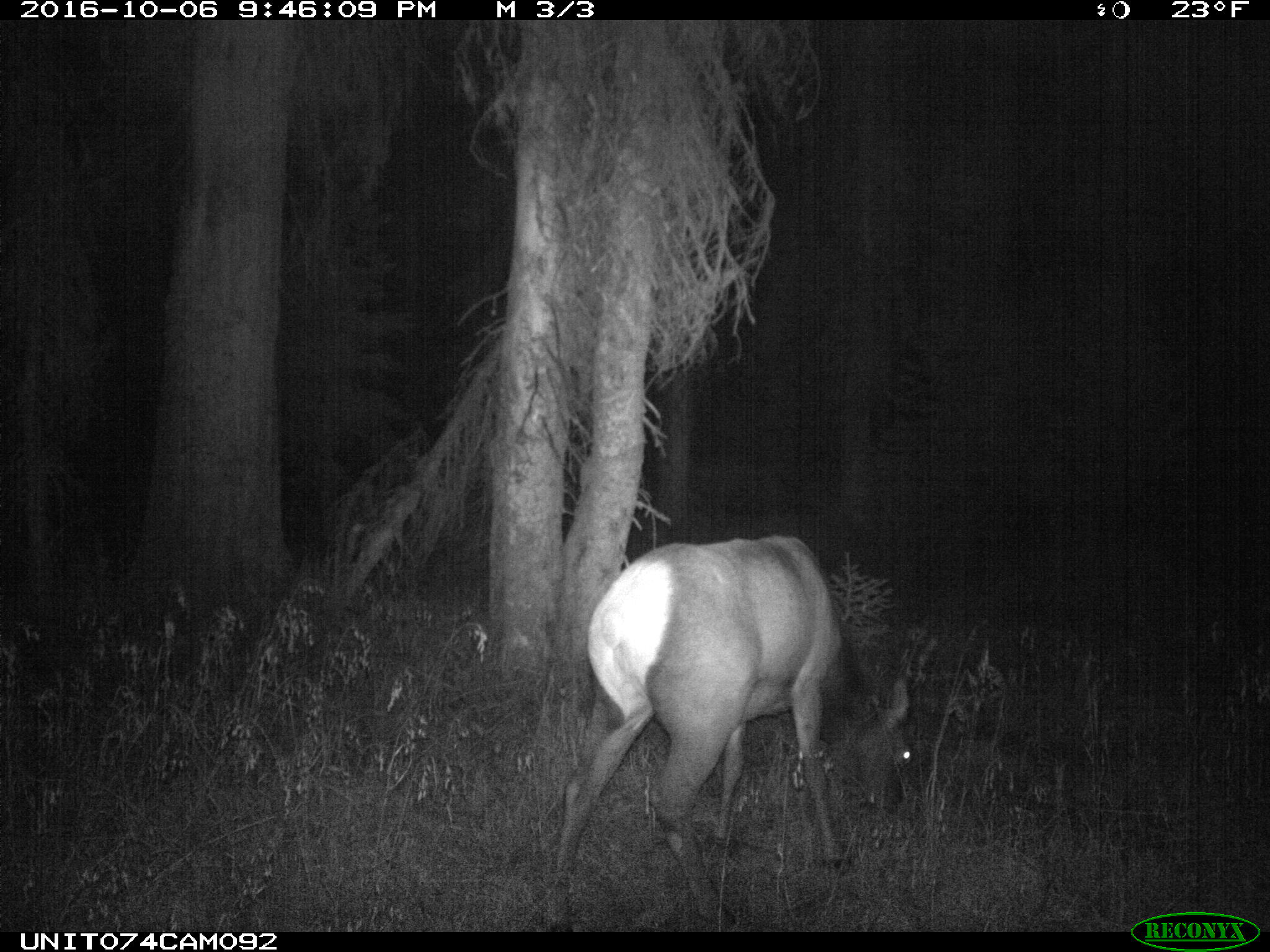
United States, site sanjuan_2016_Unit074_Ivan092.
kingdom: Animalia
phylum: Chordata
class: Mammalia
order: Artiodactyla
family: Cervidae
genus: Cervus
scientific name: Cervus elaphus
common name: red deer